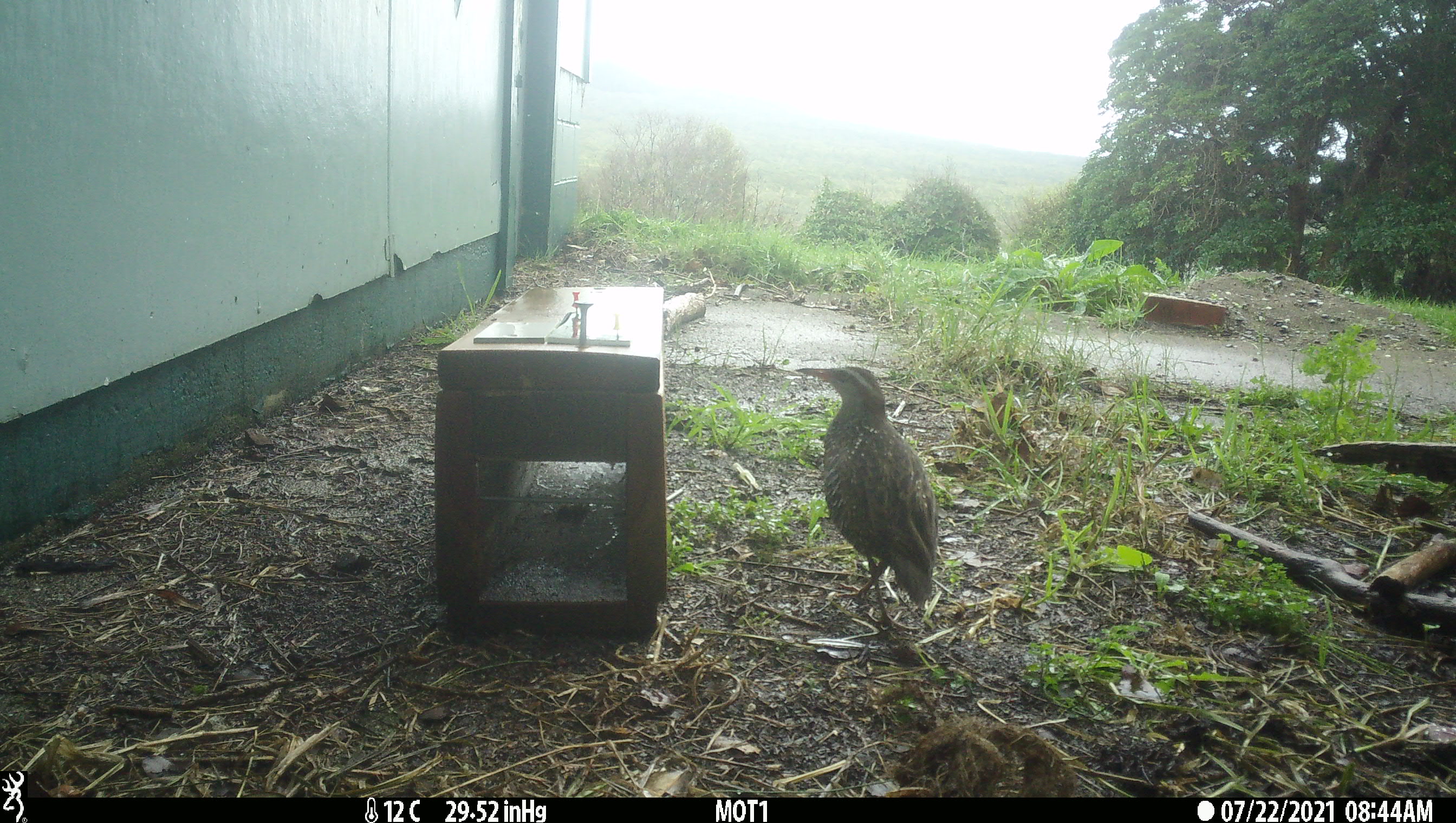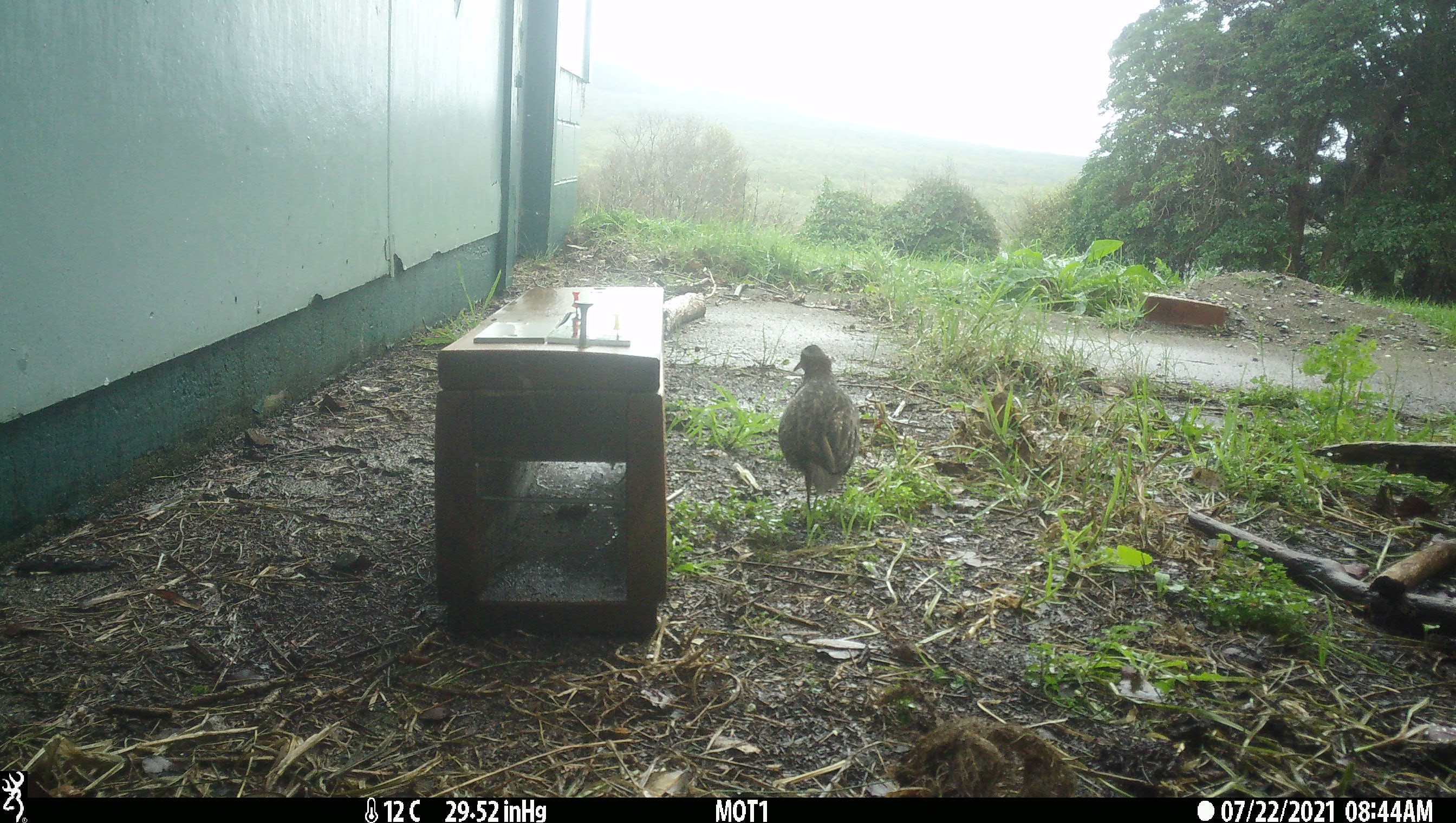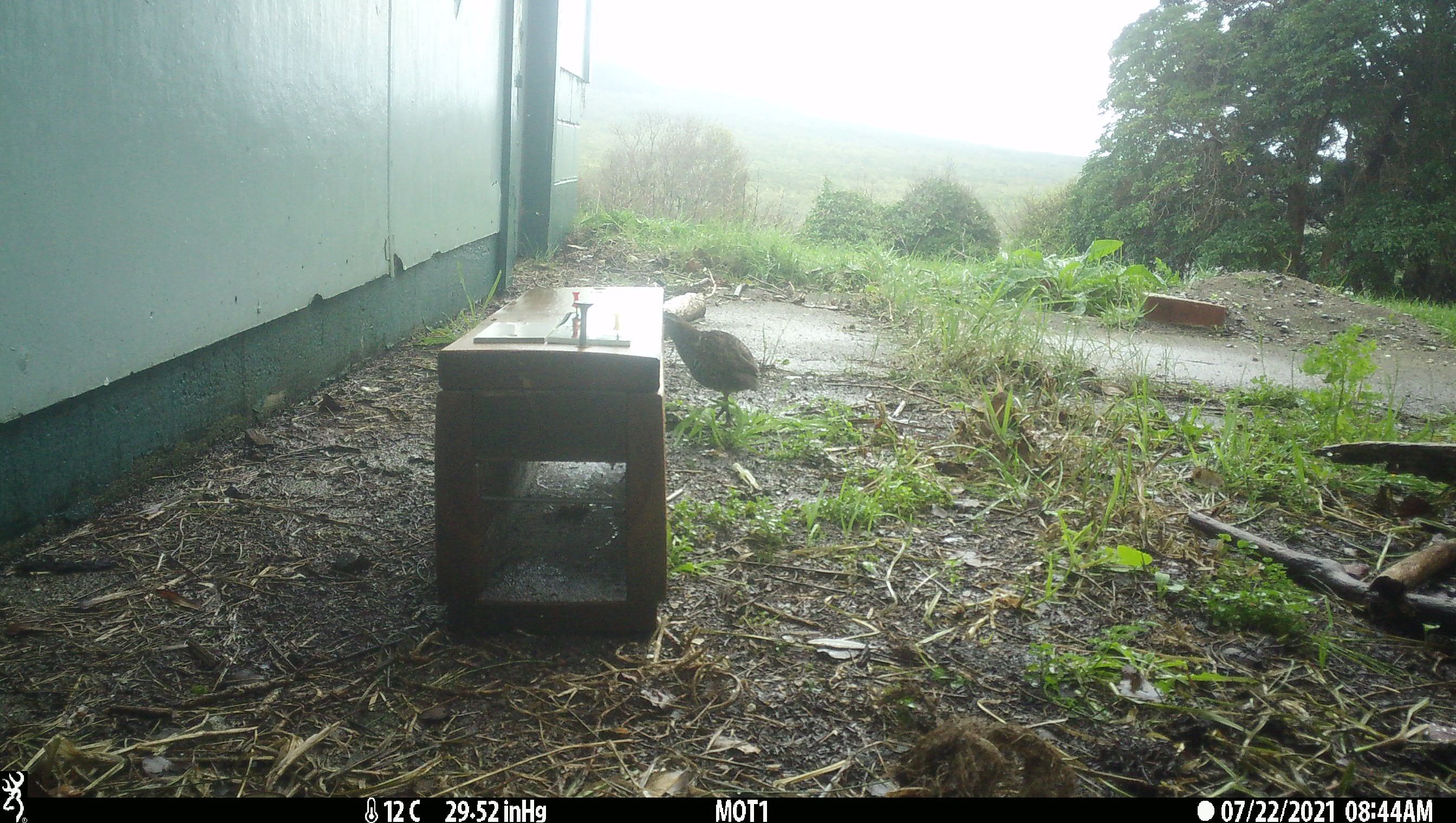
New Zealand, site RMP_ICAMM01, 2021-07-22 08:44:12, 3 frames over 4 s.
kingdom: Animalia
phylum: Chordata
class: Aves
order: Gruiformes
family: Rallidae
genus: Gallirallus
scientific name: Gallirallus philippensis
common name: buff-banded rail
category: banded rail